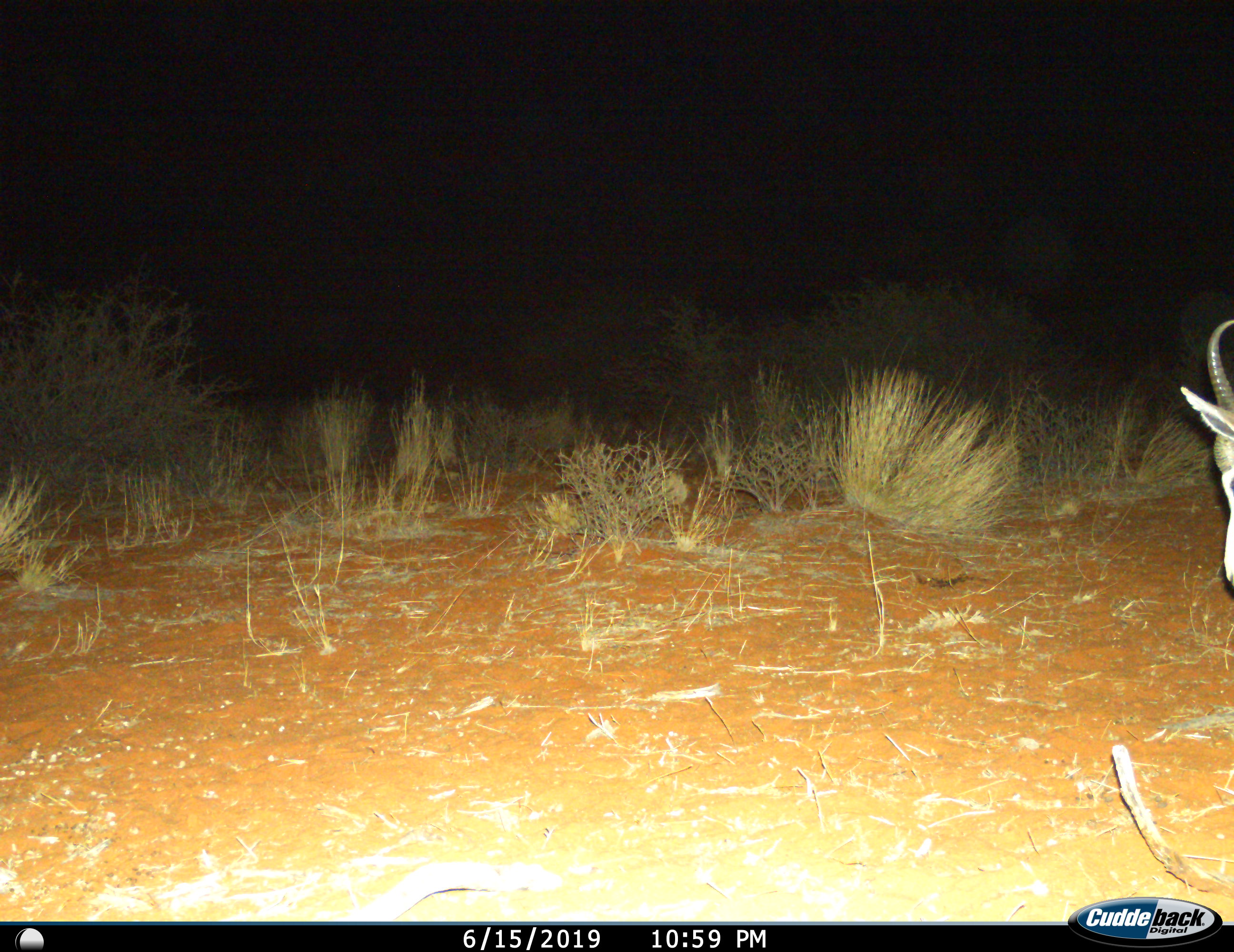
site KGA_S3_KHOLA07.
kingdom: Animalia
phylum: Chordata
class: Mammalia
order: Artiodactyla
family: Bovidae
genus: Antidorcas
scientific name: Antidorcas marsupialis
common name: springbok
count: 1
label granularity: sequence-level